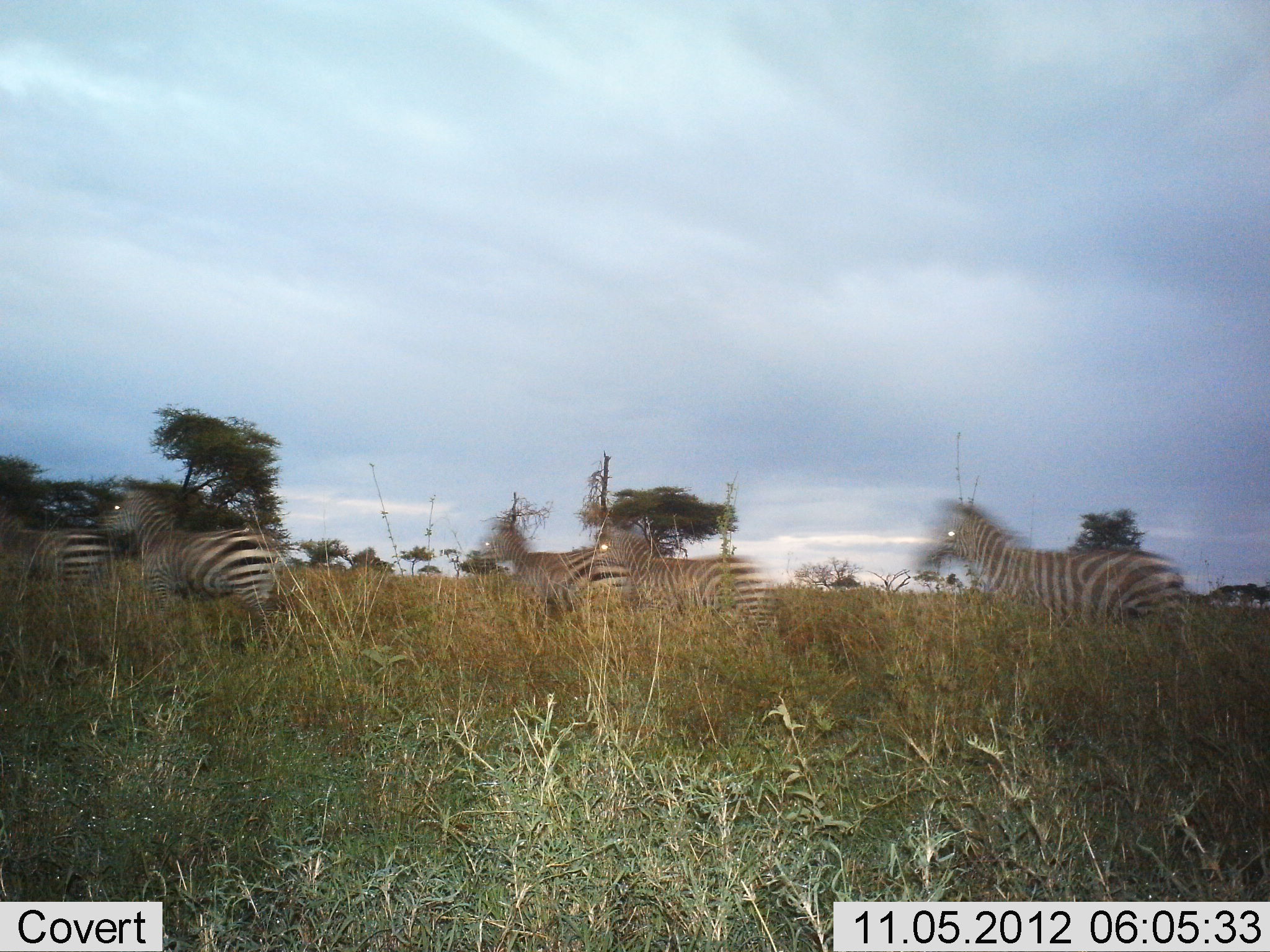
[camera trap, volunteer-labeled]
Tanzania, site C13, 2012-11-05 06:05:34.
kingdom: Animalia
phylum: Chordata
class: Mammalia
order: Perissodactyla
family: Equidae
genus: Equus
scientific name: Equus quagga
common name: plains zebra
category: zebra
Zebra (plains zebra) (Equus quagga), count 5. Behavior (volunteer vote fractions): standing 0%, resting 0%, moving 100%, interacting 0%. Young present (vote fraction): 0%. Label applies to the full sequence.